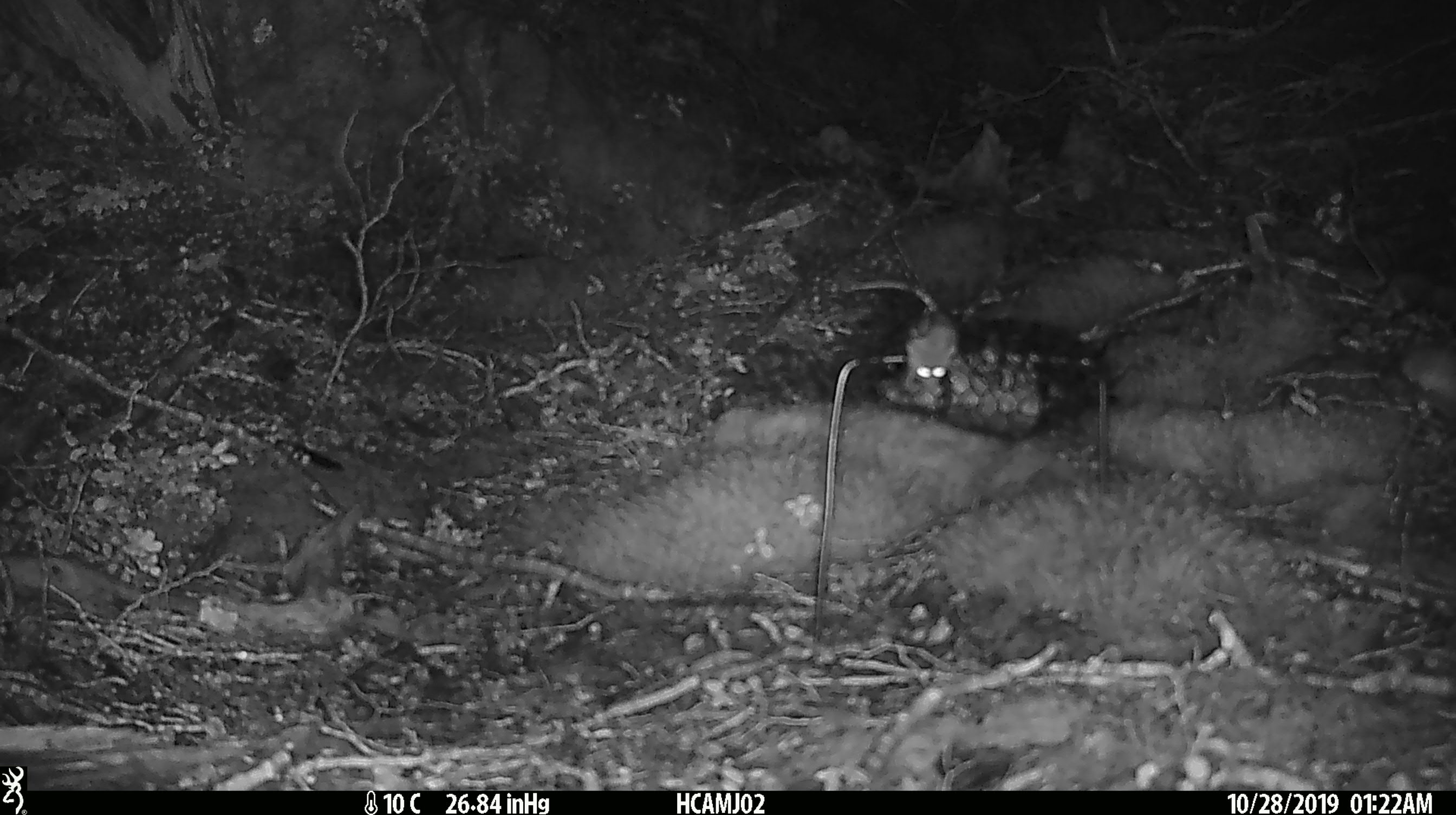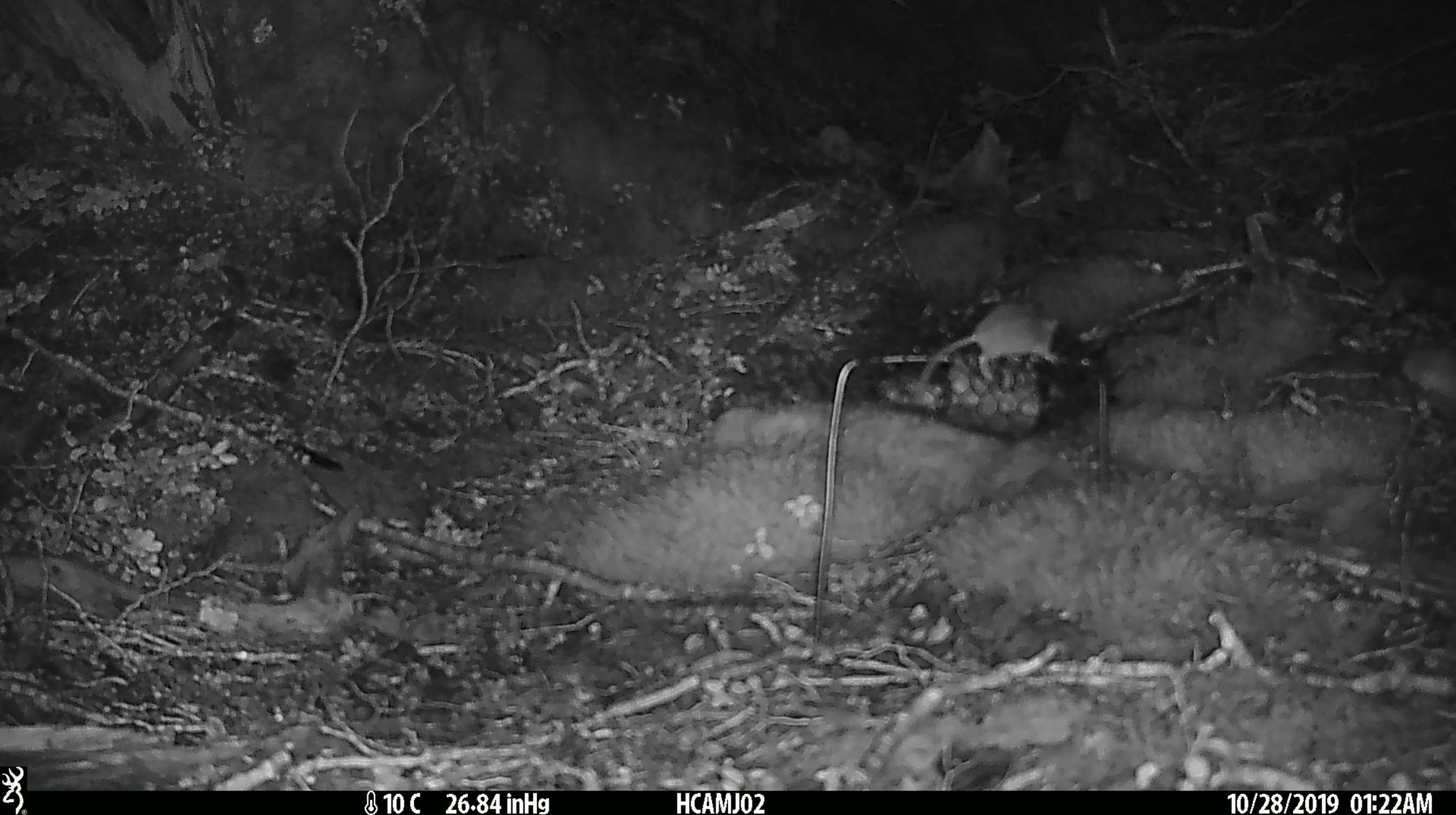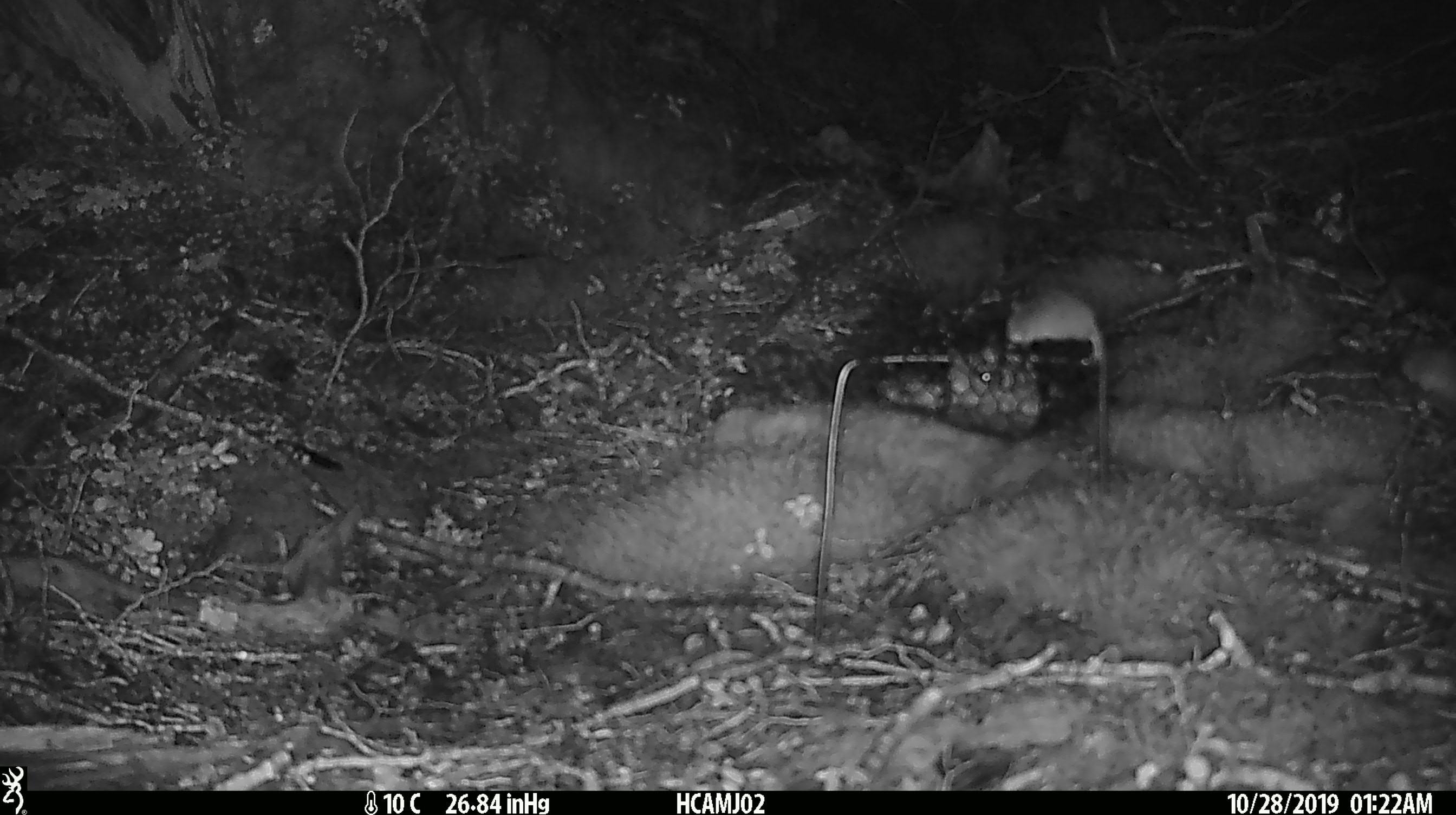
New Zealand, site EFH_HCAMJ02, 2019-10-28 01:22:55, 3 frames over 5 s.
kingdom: Animalia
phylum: Chordata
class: Mammalia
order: Rodentia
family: Muridae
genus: Mus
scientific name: Mus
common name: mouse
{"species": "mouse (Mus)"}